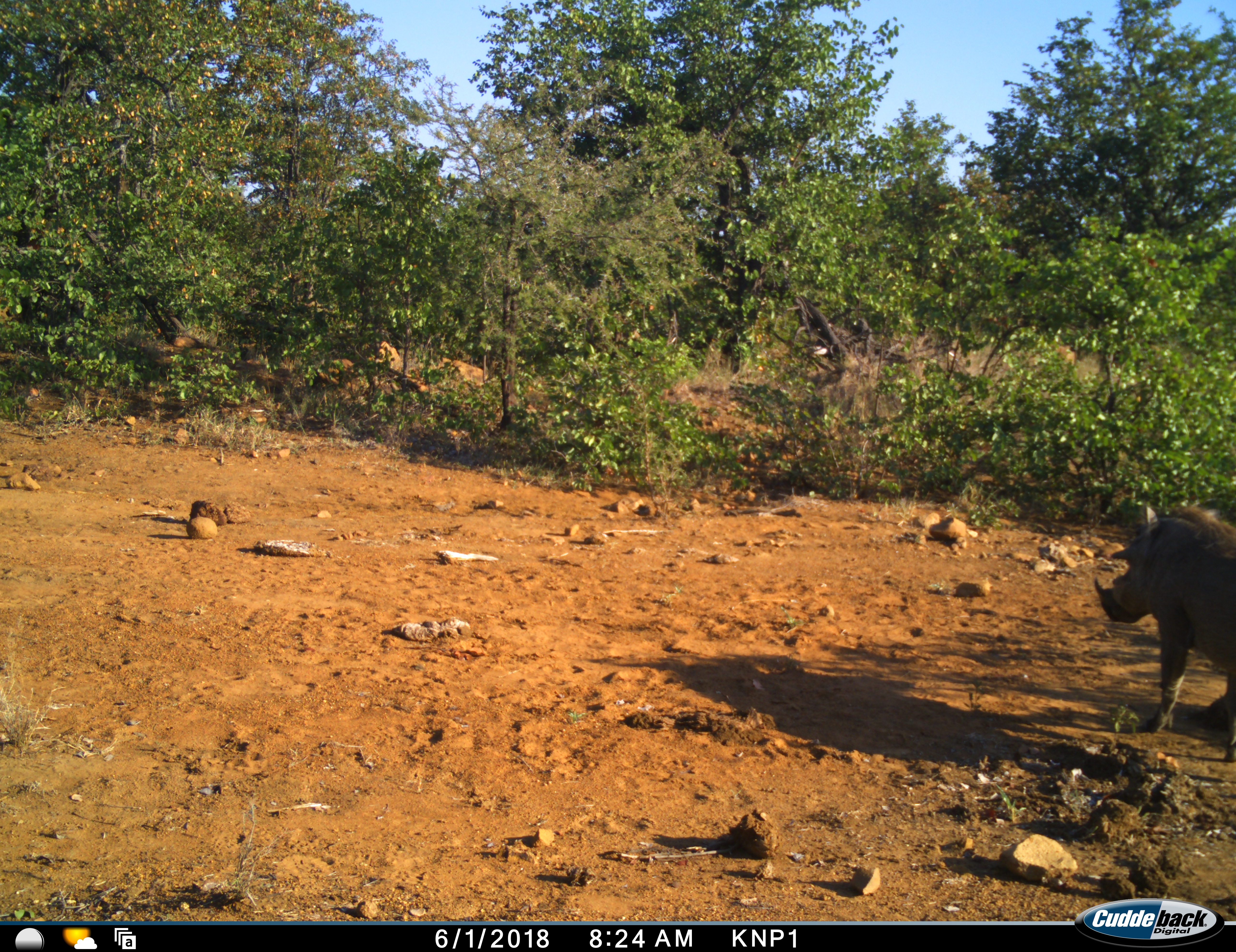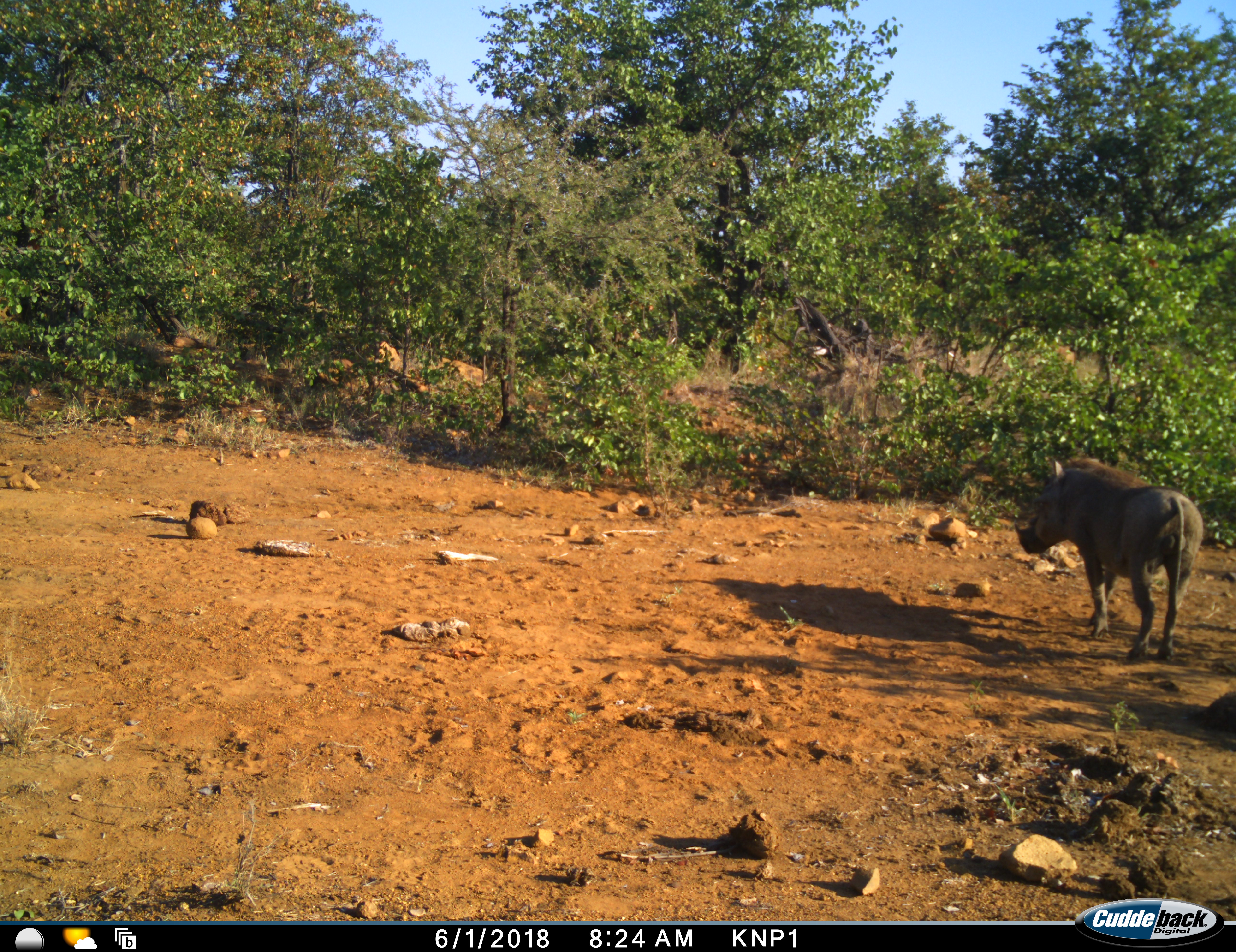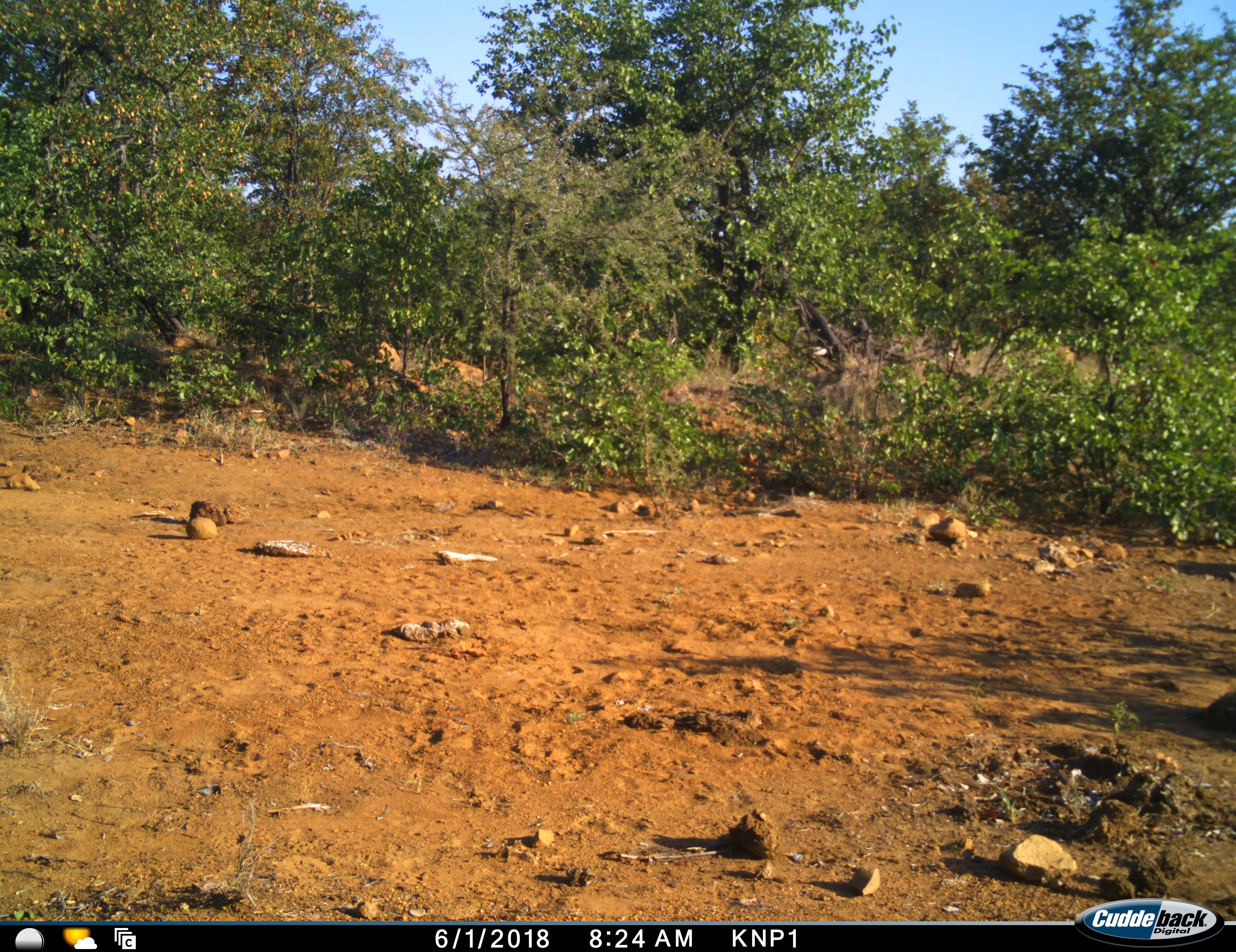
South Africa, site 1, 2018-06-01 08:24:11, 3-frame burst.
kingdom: Animalia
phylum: Chordata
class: Mammalia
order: Artiodactyla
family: Suidae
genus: Phacochoerus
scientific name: Phacochoerus africanus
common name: warthog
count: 1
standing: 0%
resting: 0%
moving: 100%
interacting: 0%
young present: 0%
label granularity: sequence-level